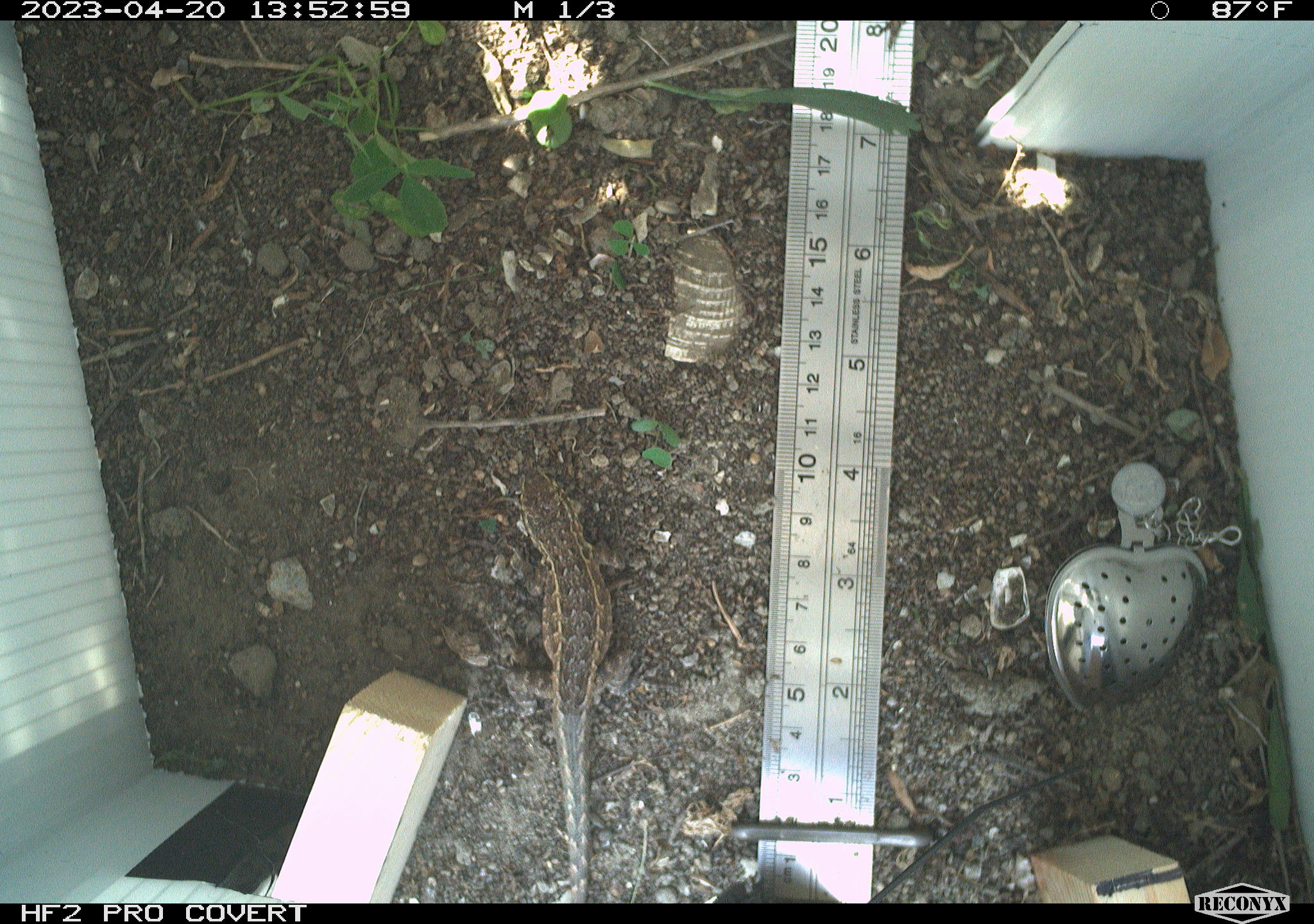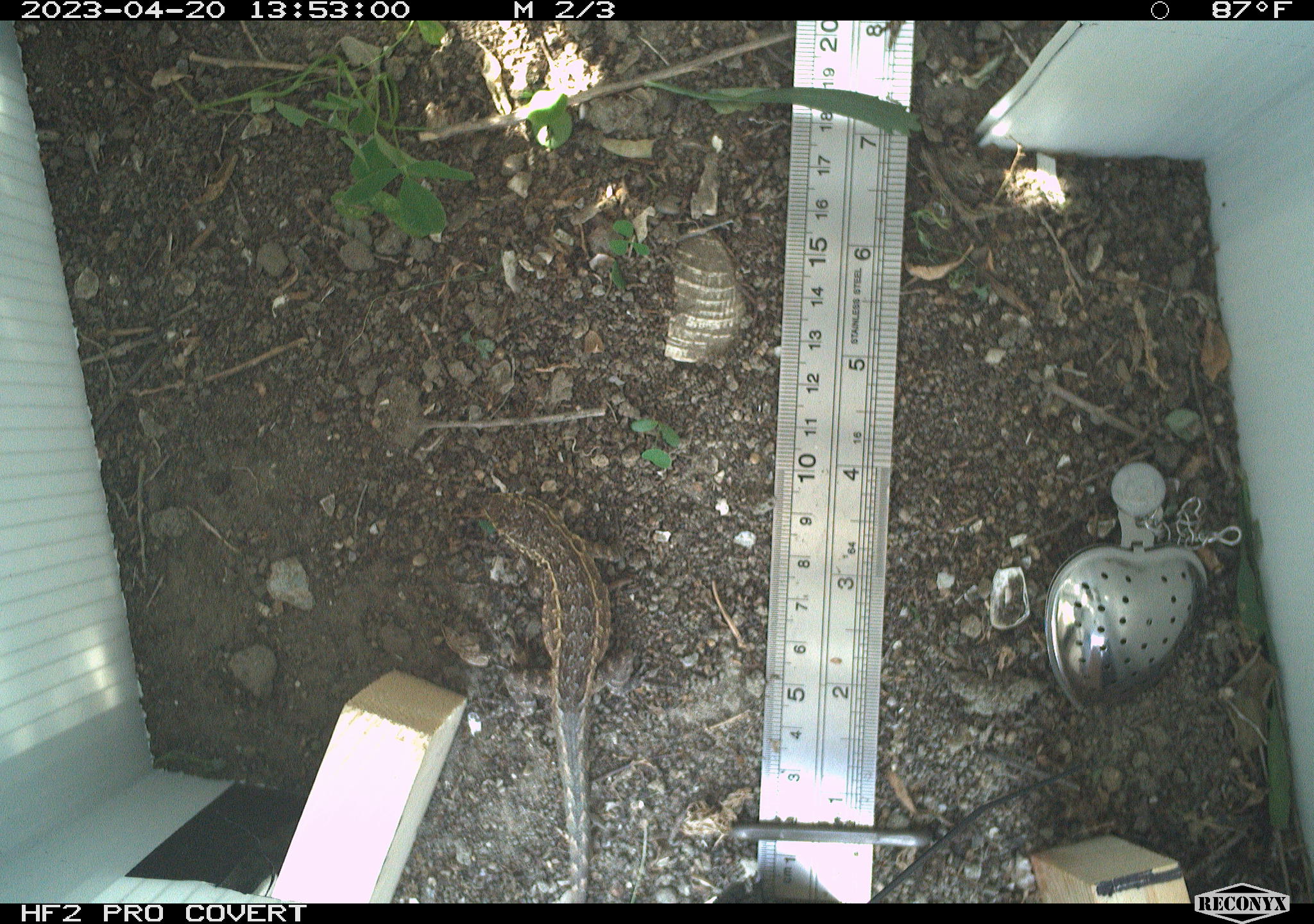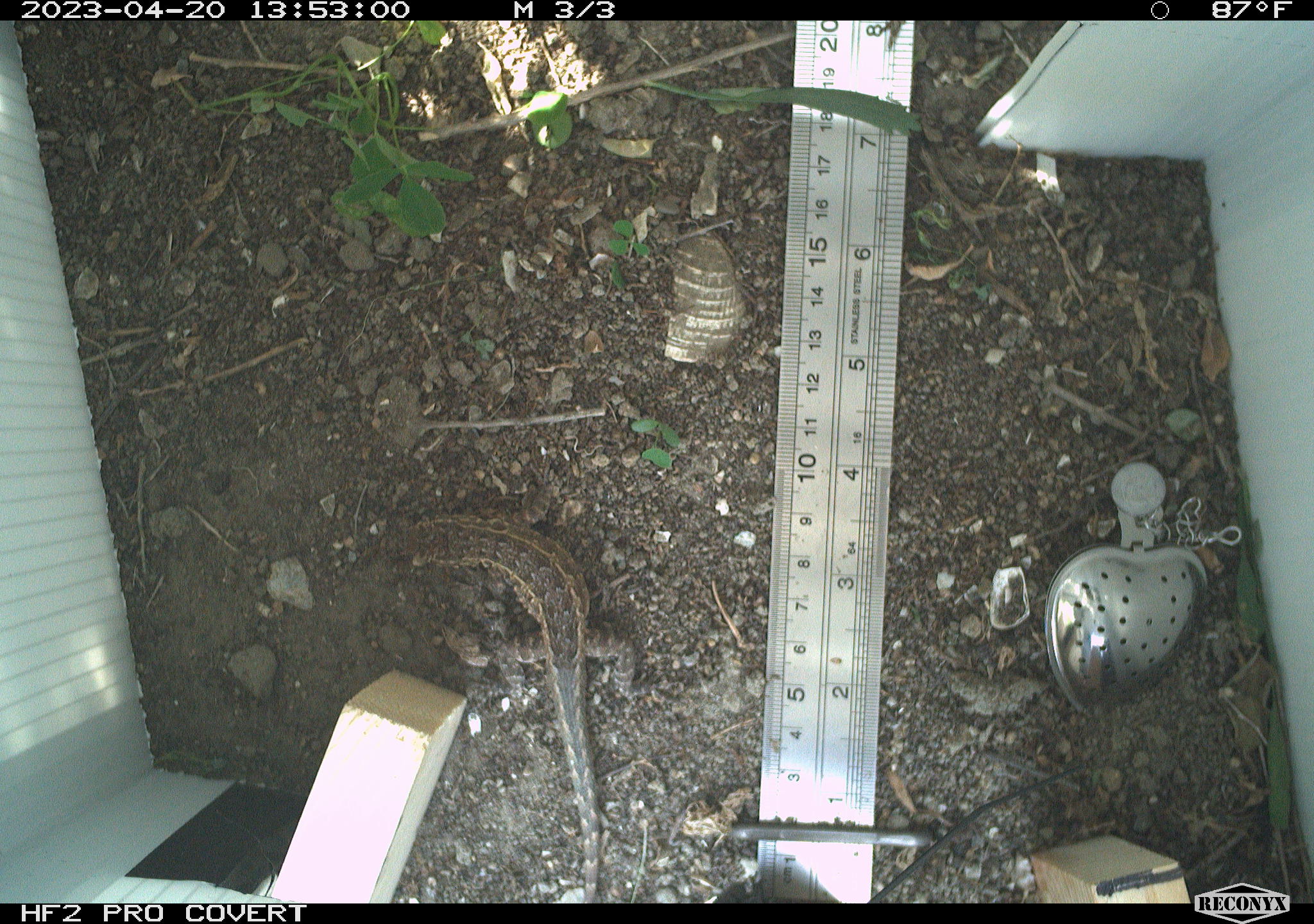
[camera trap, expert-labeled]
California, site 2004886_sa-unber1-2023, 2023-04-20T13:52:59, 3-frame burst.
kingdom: Animalia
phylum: Chordata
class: Reptilia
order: Squamata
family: Phrynosomatidae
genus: Sceloporus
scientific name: Sceloporus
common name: spiny lizards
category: sceloporus species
Sceloporus species (spiny lizards) (Sceloporus).